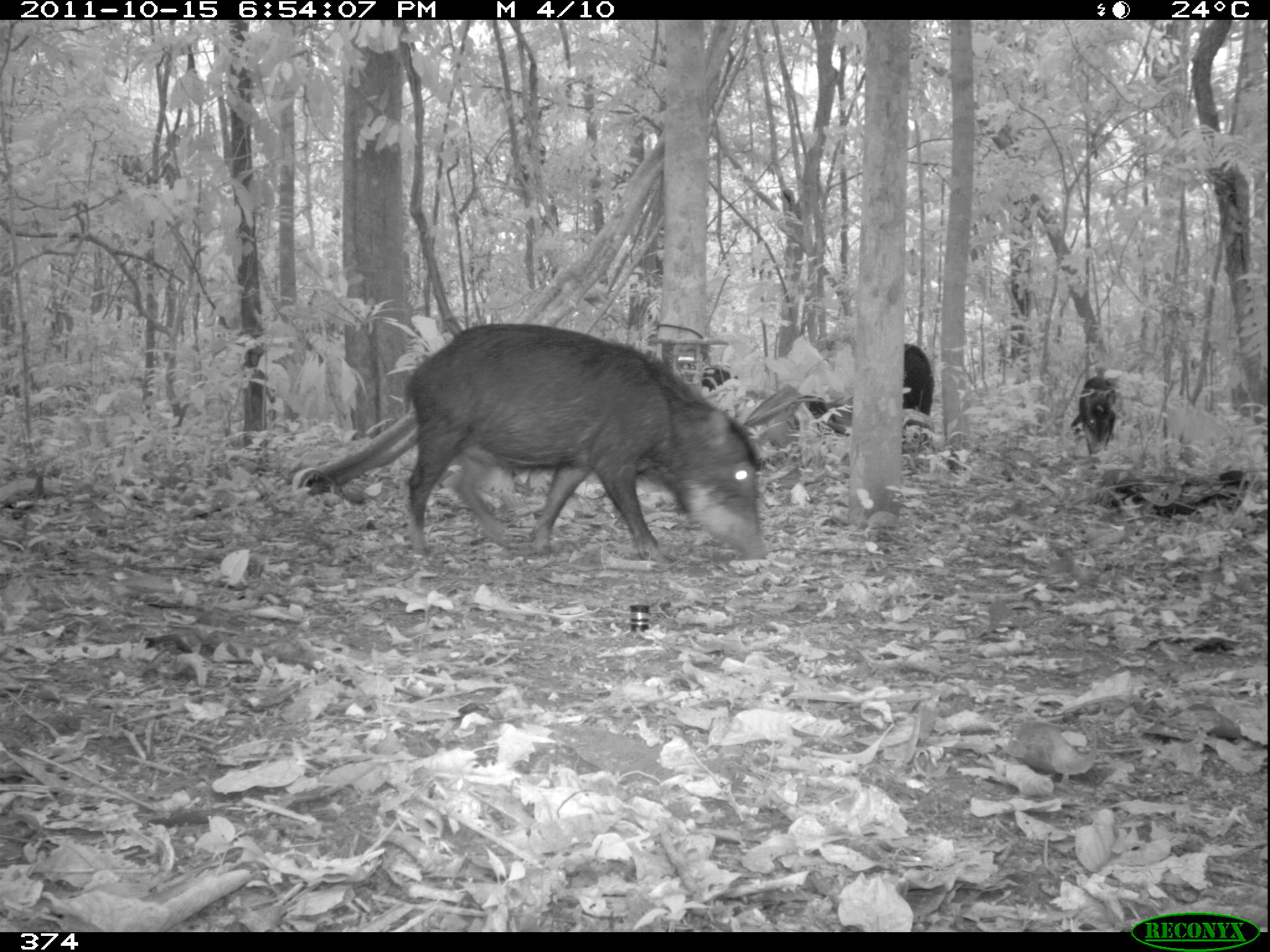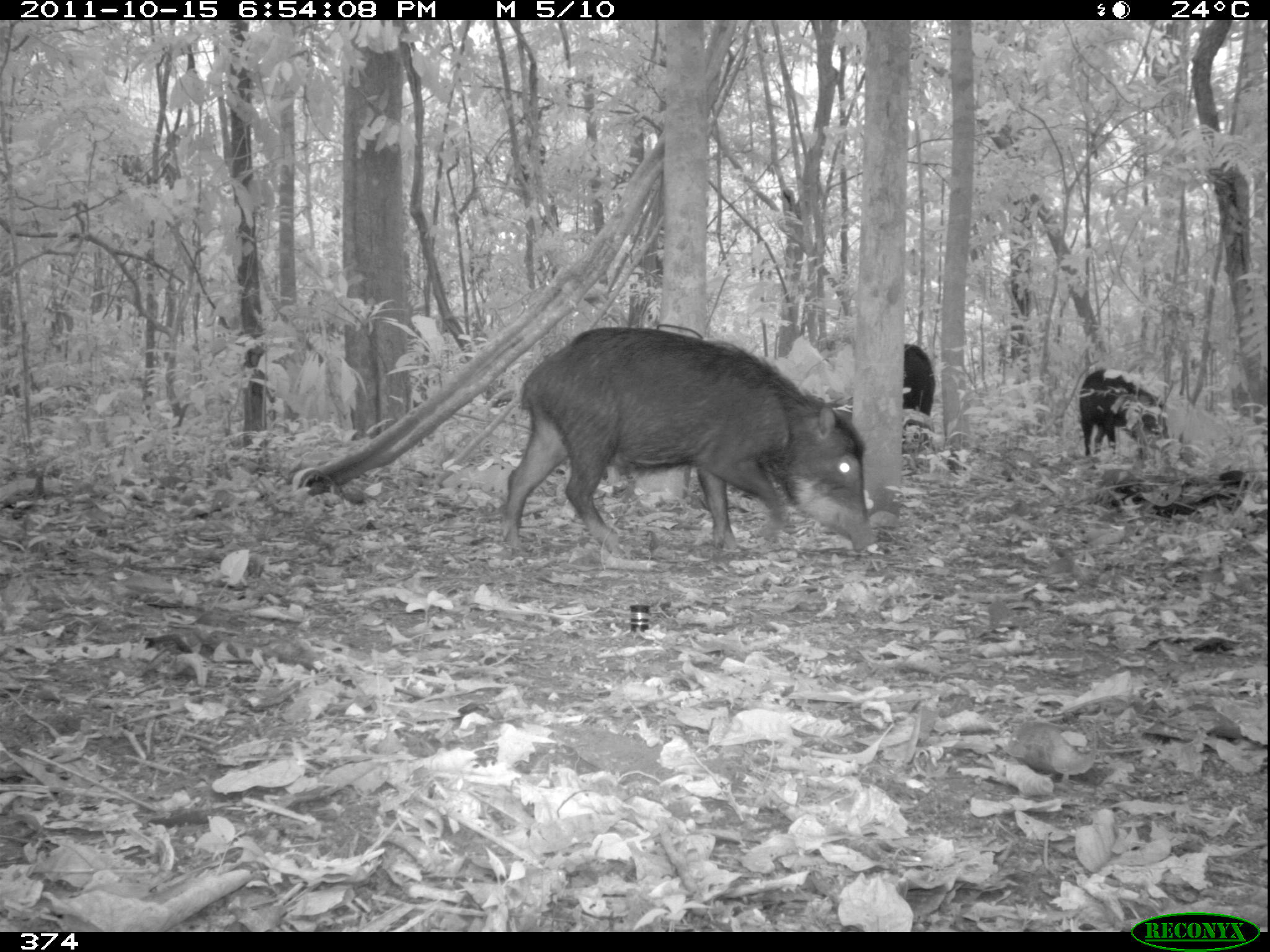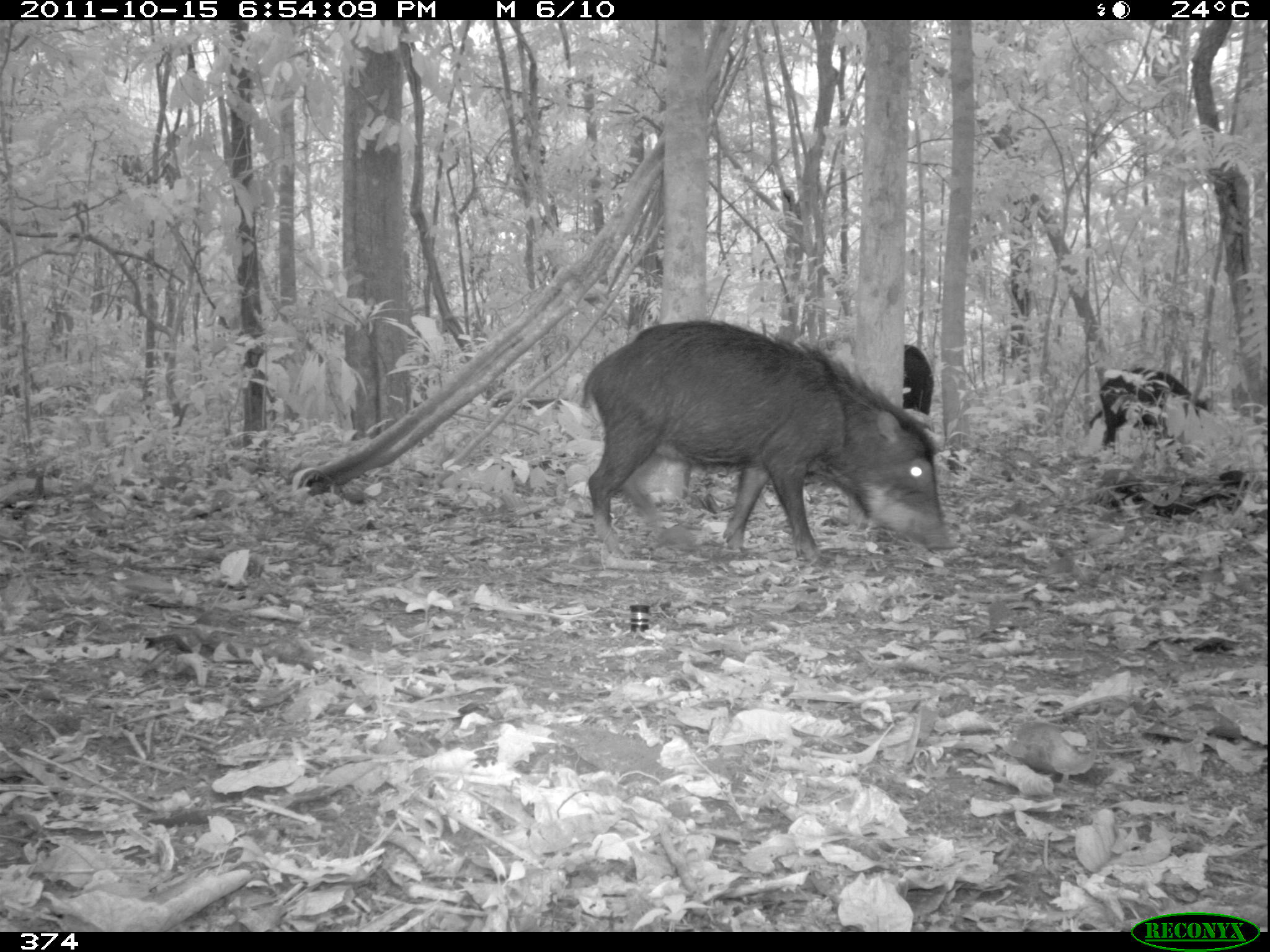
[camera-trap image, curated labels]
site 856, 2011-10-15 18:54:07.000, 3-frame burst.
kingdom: Animalia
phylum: Chordata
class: Mammalia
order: Artiodactyla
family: Tayassuidae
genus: Tayassu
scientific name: Tayassu pecari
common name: white-lipped peccary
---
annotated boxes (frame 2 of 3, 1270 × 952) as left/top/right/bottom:
tayassu pecari: 498/325/877/552; 1078/367/1171/457; 903/343/936/419